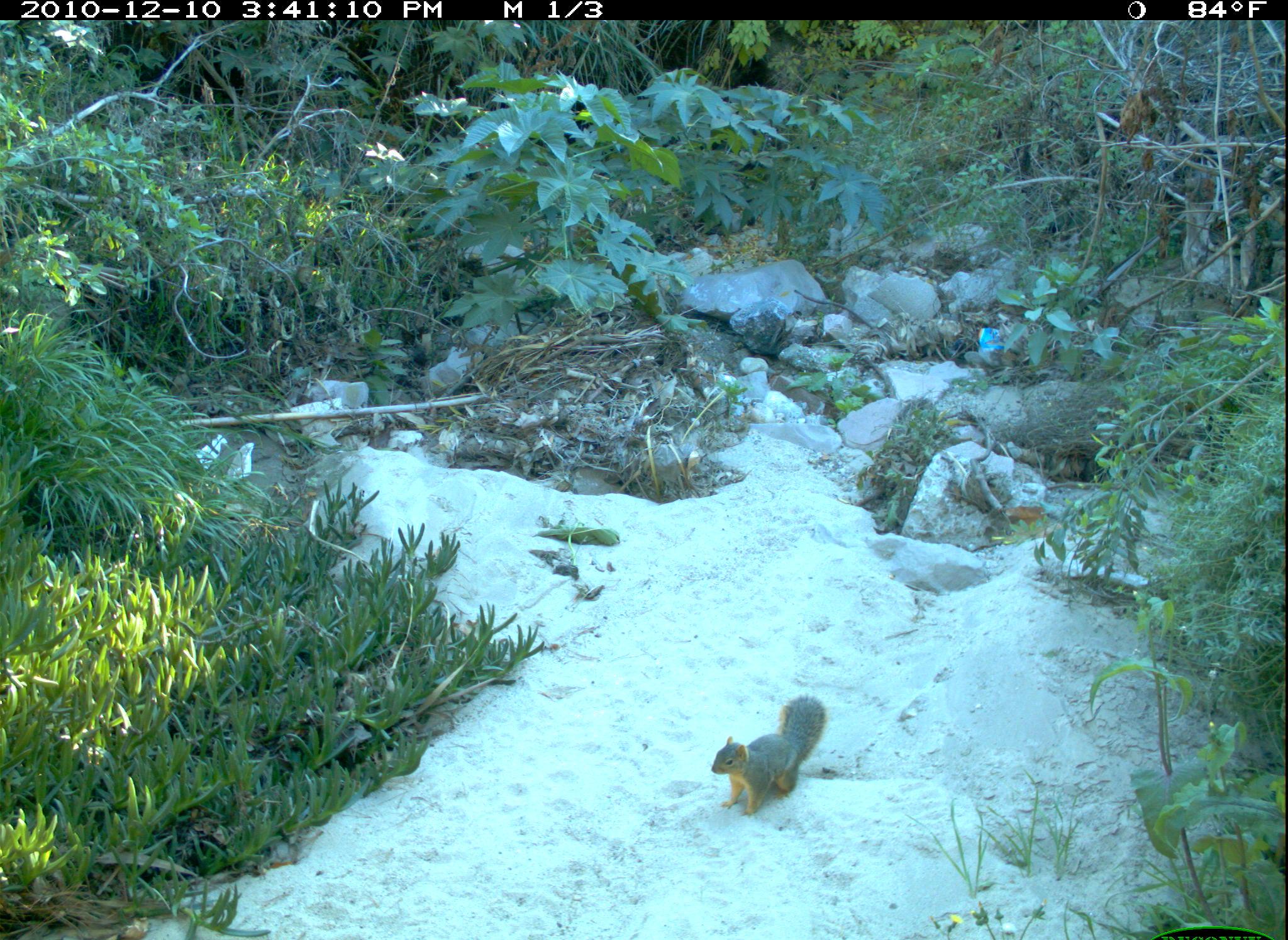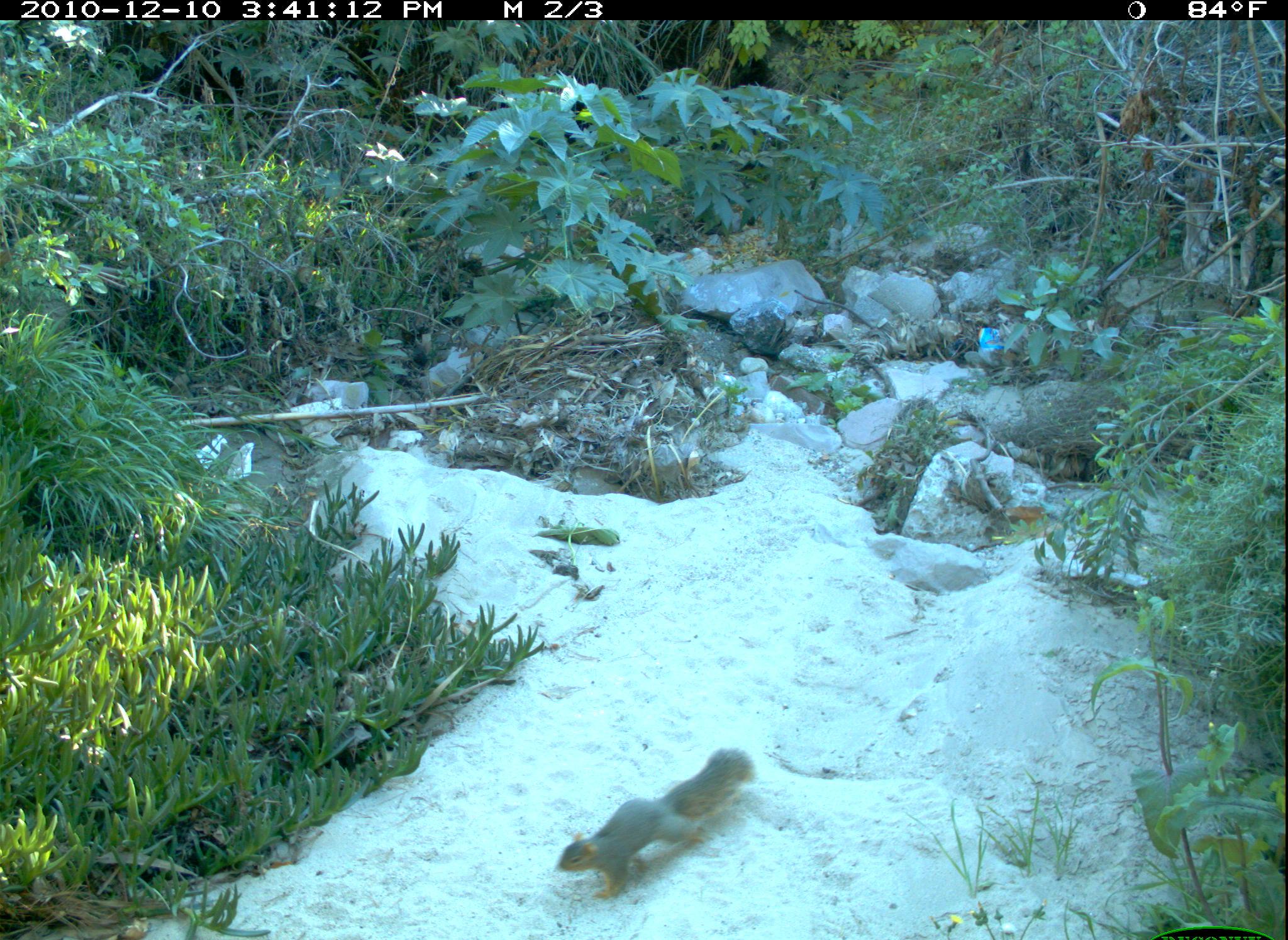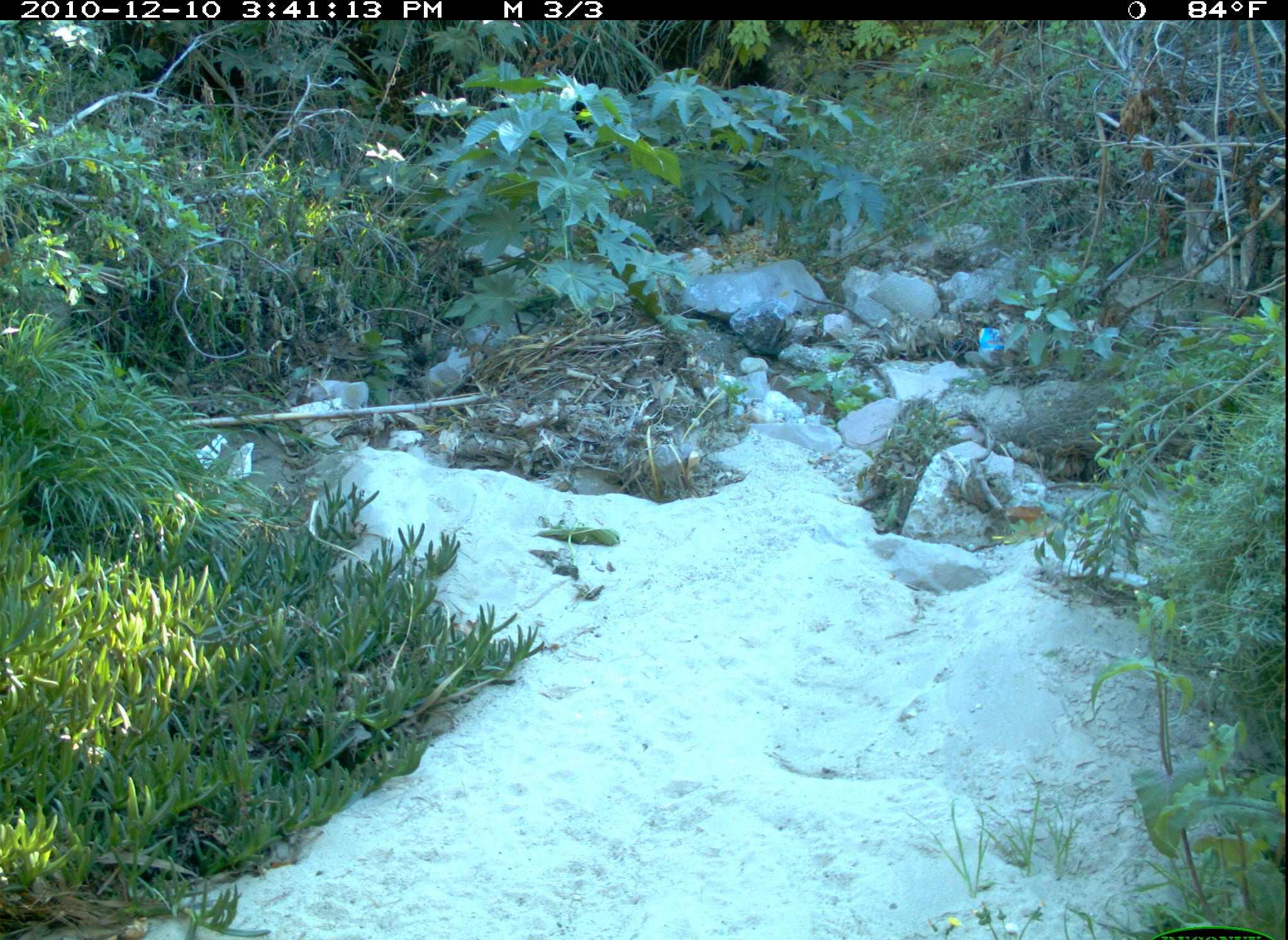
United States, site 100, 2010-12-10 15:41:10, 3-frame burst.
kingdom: Animalia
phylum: Chordata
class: Mammalia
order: Rodentia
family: Sciuridae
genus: Sciurus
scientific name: Sciurus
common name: squirrel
Squirrel (Sciurus).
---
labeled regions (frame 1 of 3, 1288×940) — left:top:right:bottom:
squirrel: 704:688:834:823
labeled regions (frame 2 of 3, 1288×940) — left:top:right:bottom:
squirrel: 546:743:770:908